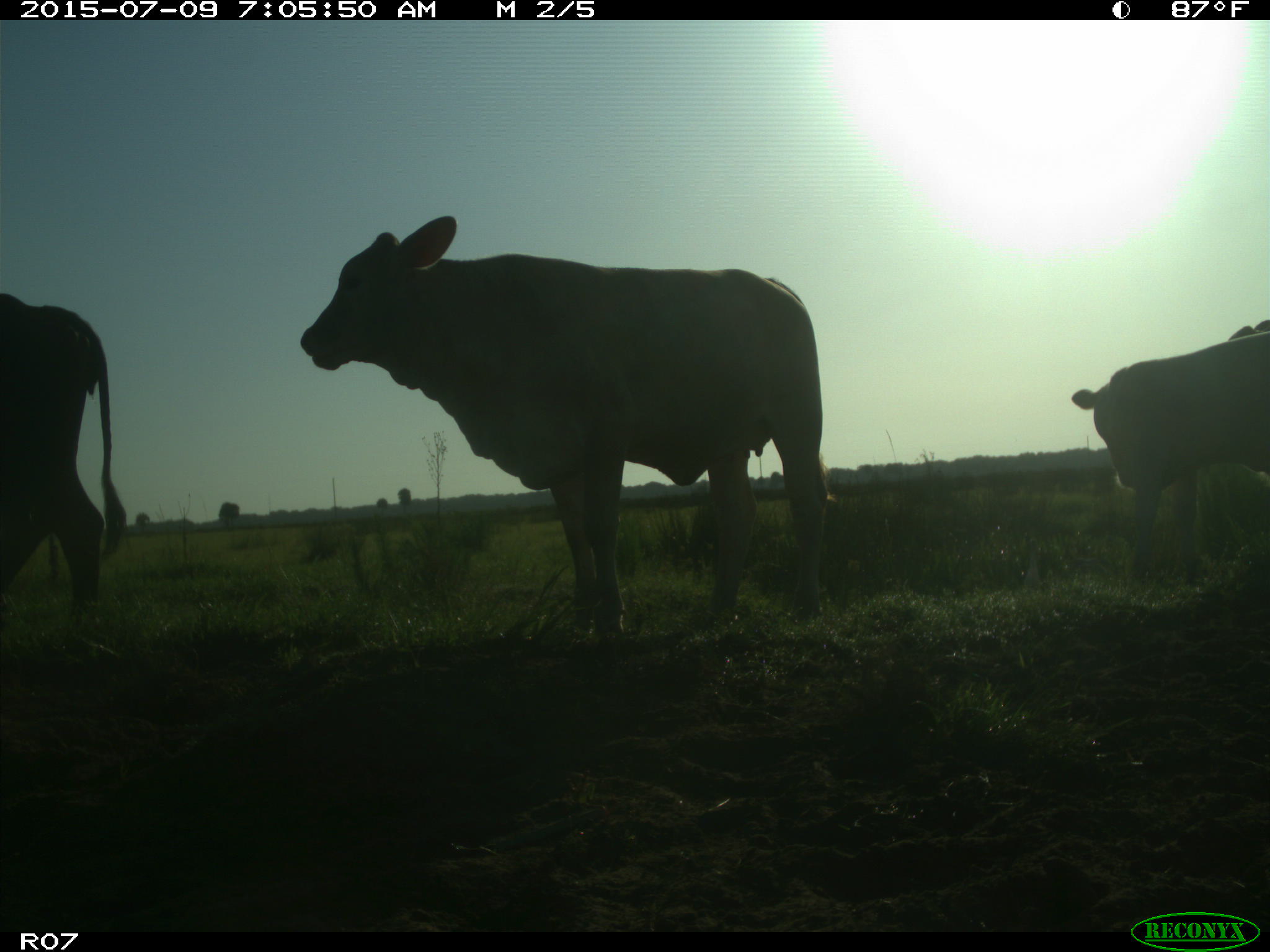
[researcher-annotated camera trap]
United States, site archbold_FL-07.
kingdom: Animalia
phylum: Chordata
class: Mammalia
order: Artiodactyla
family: Bovidae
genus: Bos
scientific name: Bos taurus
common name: domestic cow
Bos taurus (domestic cow).